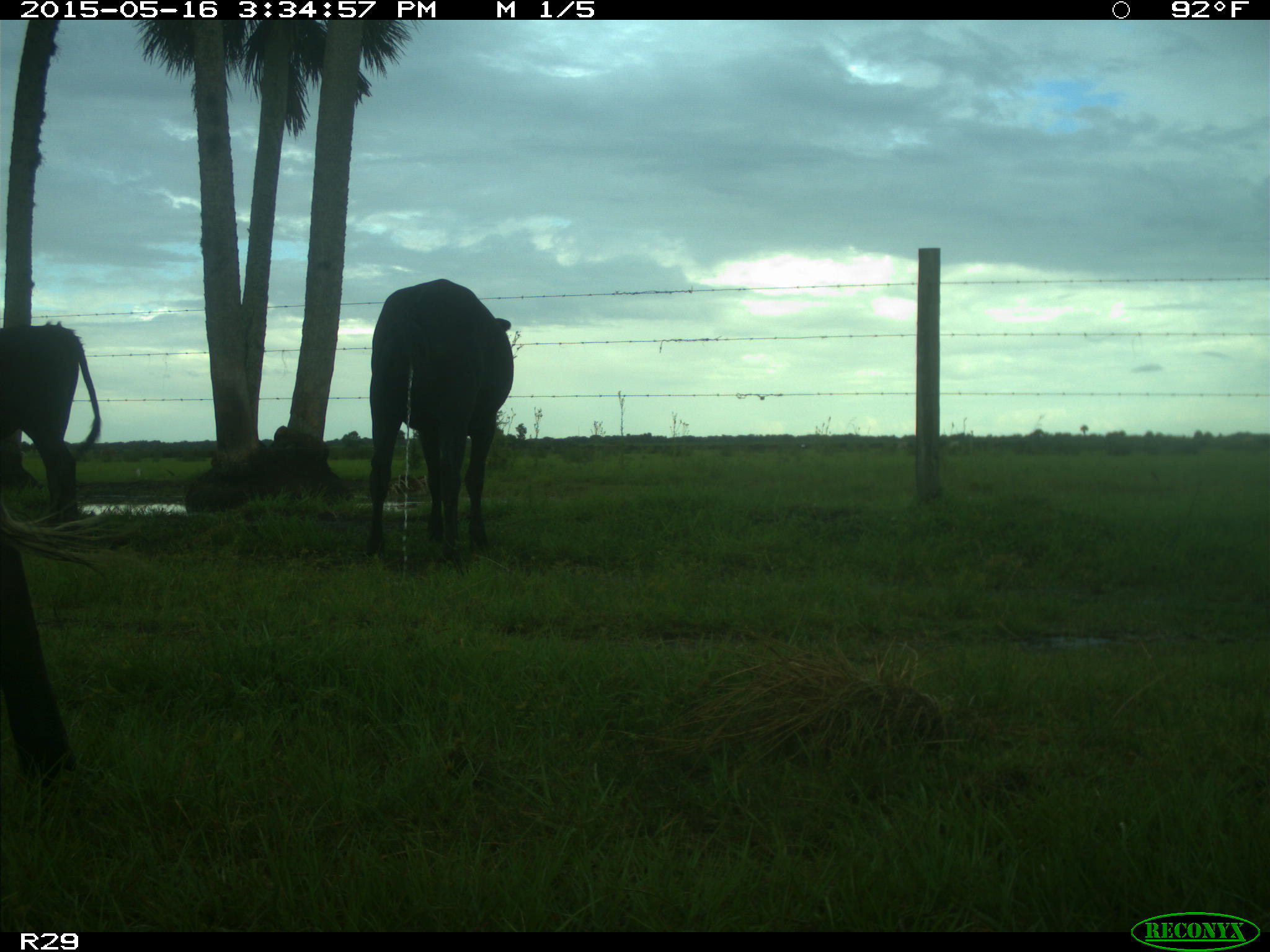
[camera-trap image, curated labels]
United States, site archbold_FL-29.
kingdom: Animalia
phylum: Chordata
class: Mammalia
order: Artiodactyla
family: Bovidae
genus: Bos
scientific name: Bos taurus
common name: domestic cow